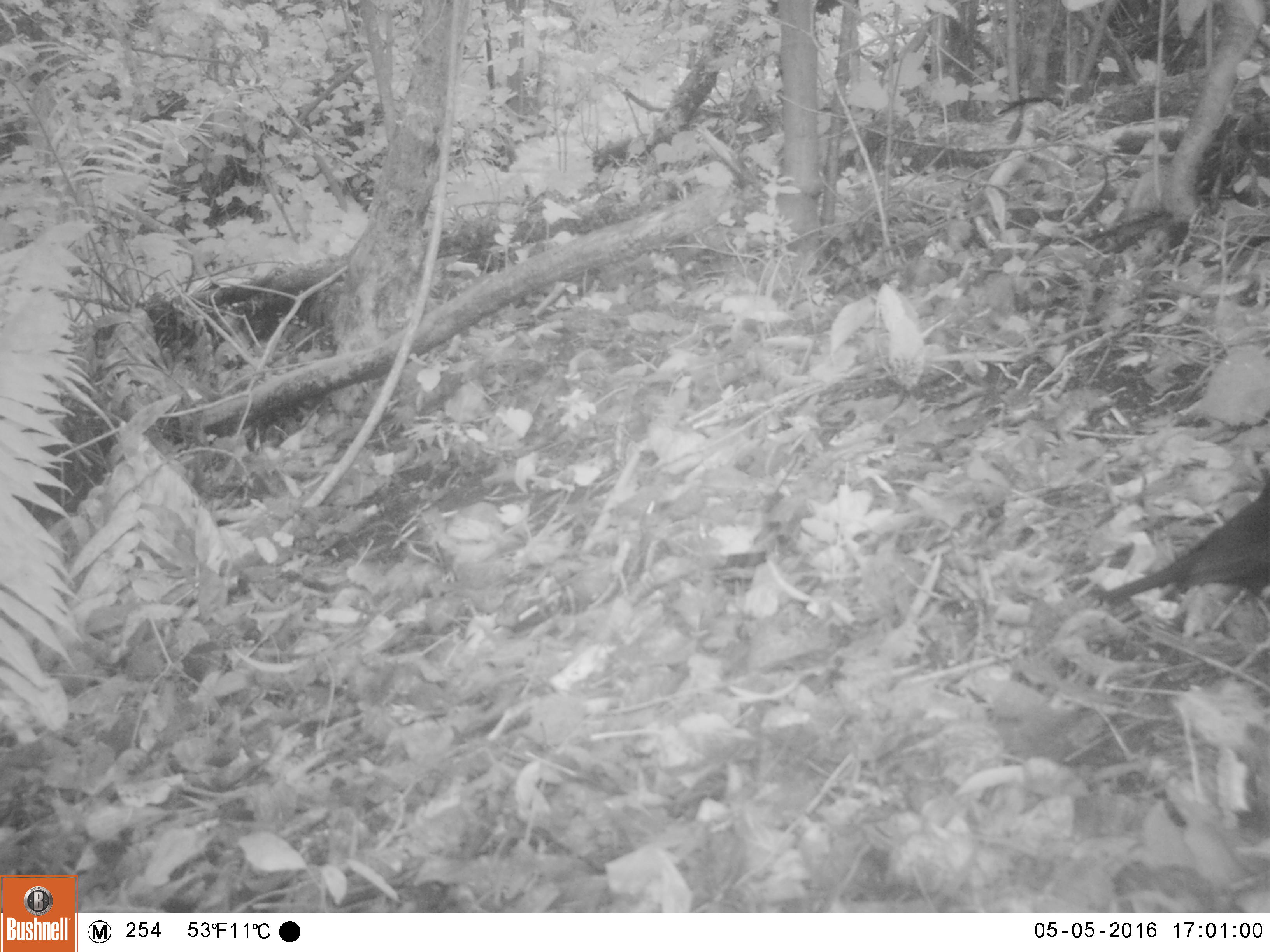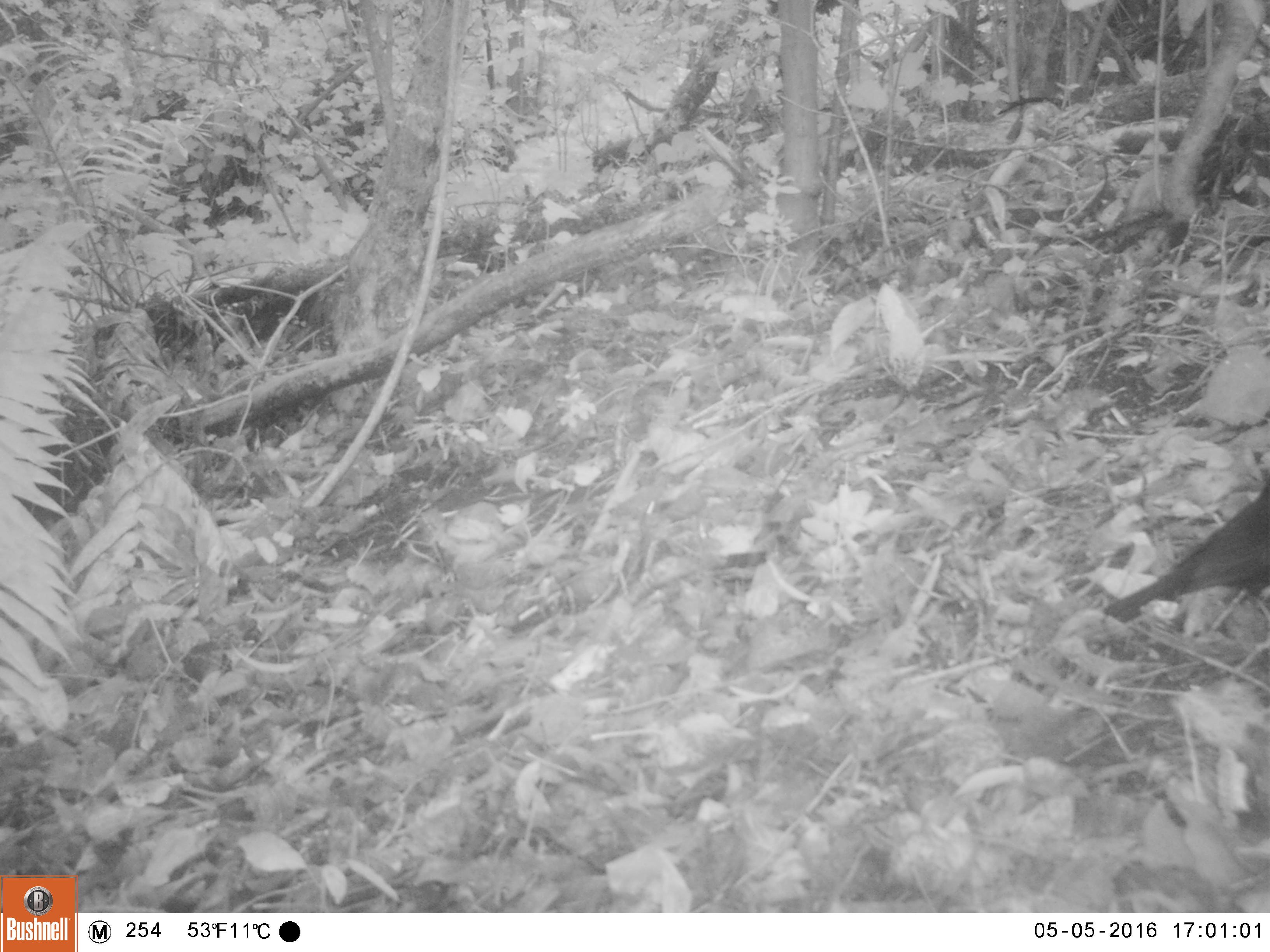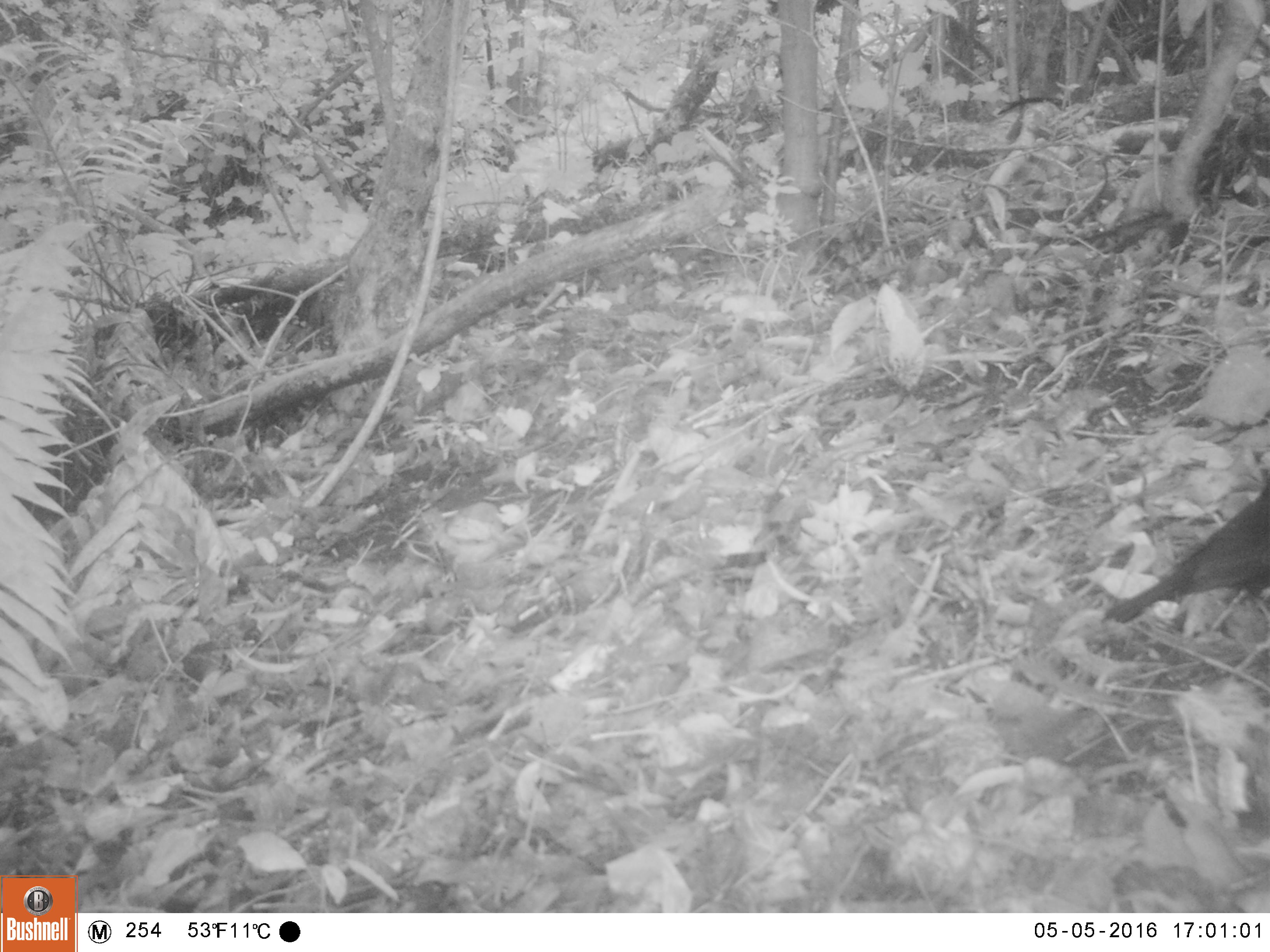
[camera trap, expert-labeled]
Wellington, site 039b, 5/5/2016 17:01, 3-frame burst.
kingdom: Animalia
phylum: Chordata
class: Aves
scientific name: Aves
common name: bird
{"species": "bird (Aves)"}